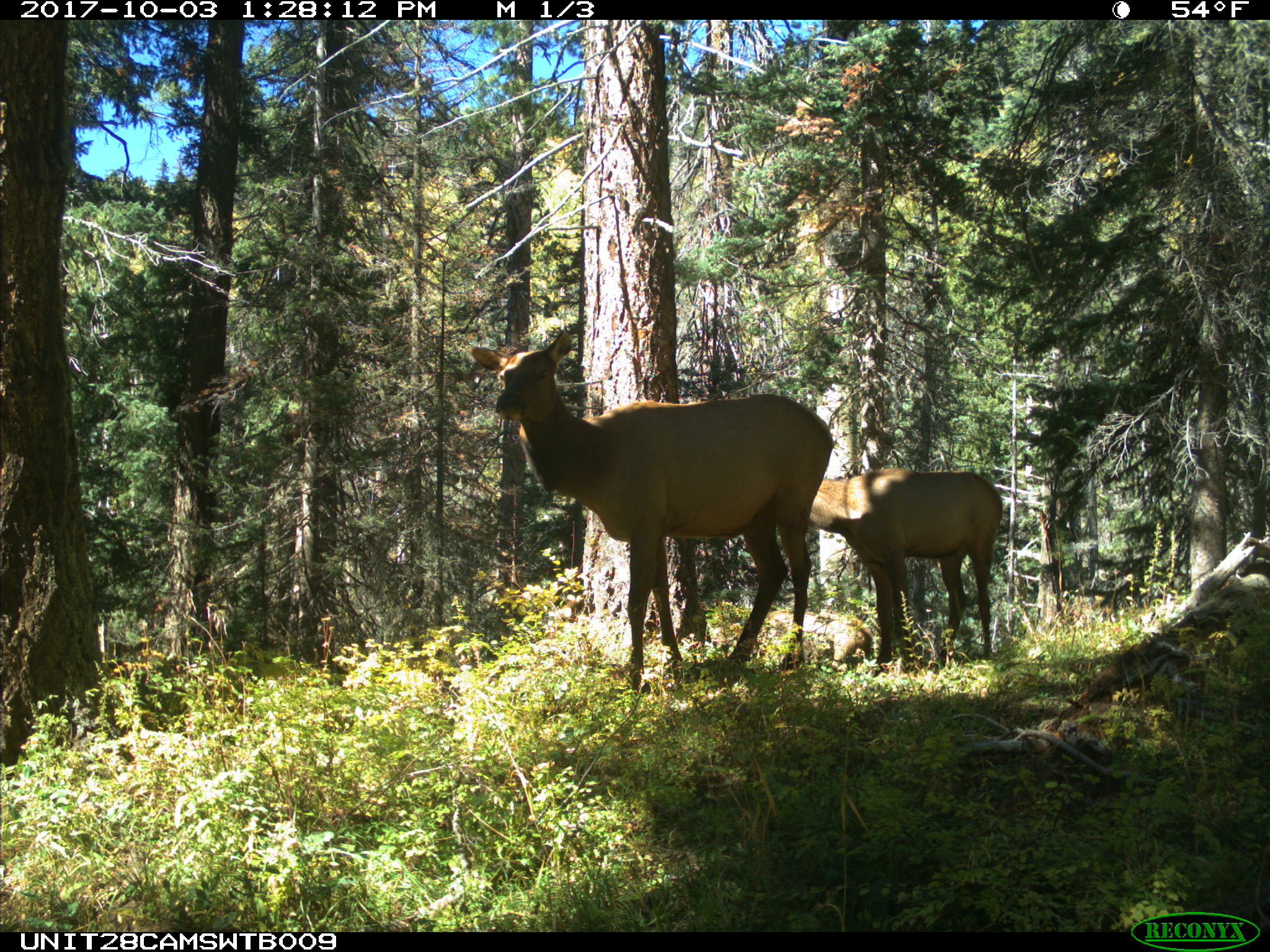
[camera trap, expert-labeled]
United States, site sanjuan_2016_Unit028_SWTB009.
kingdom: Animalia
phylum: Chordata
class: Mammalia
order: Artiodactyla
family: Cervidae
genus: Cervus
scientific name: Cervus elaphus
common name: red deer